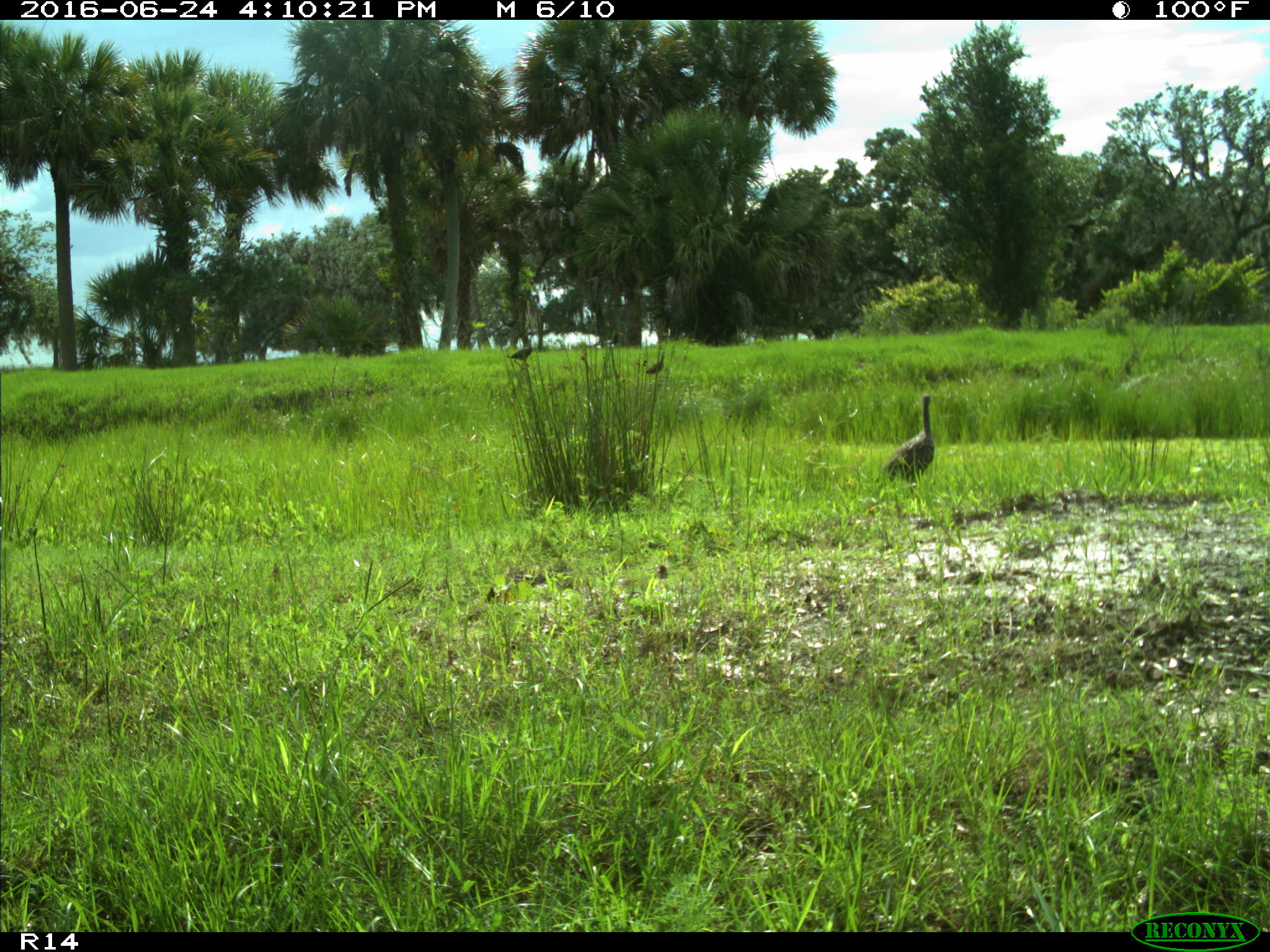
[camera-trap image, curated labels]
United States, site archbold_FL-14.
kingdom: Animalia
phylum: Chordata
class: Aves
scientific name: Aves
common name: birds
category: unidentified bird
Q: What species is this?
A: Unidentified bird (birds) (Aves).